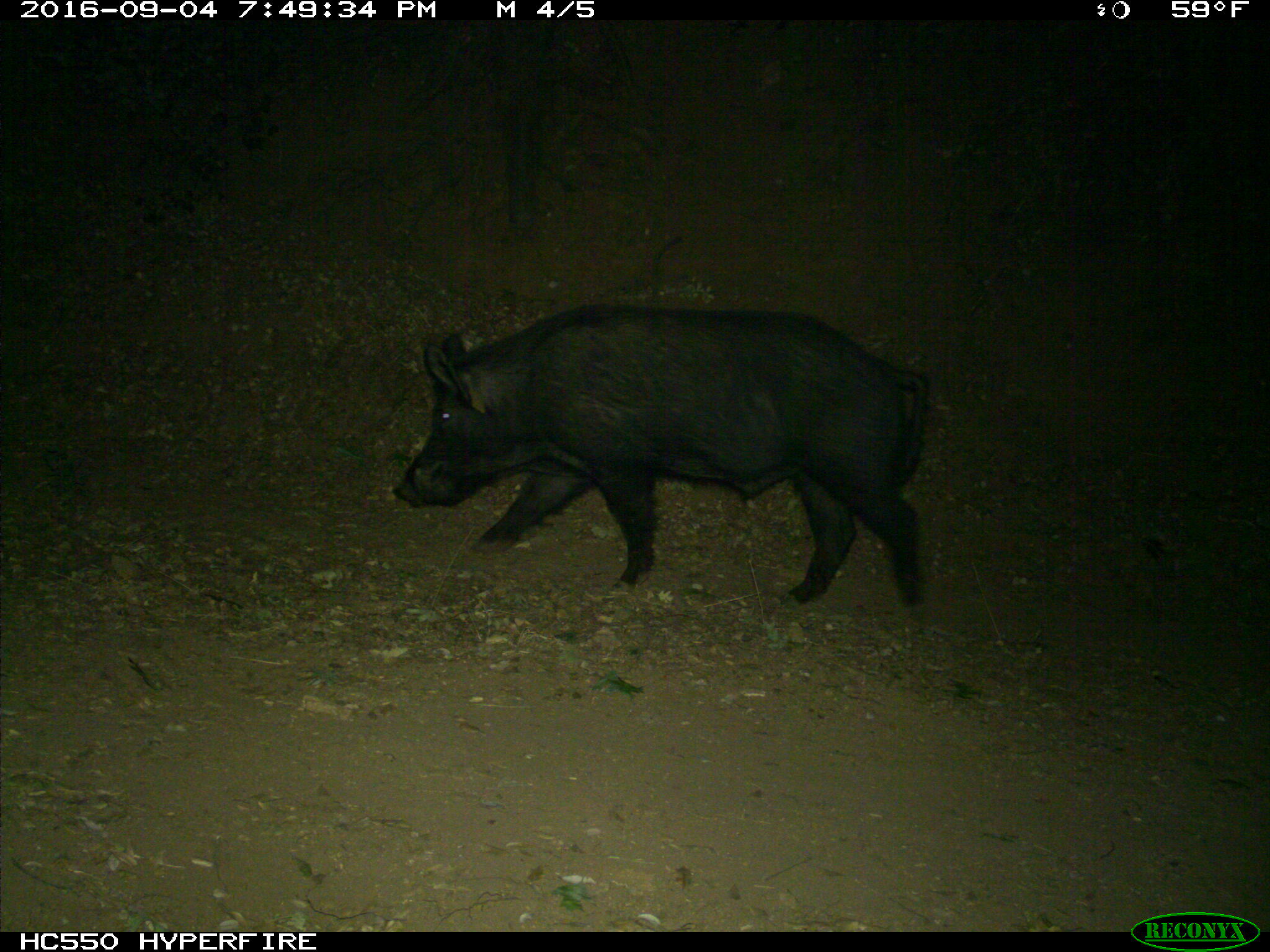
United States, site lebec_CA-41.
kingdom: Animalia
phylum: Chordata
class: Mammalia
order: Artiodactyla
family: Suidae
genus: Sus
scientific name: Sus scrofa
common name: wild boar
Sus scrofa (wild boar).